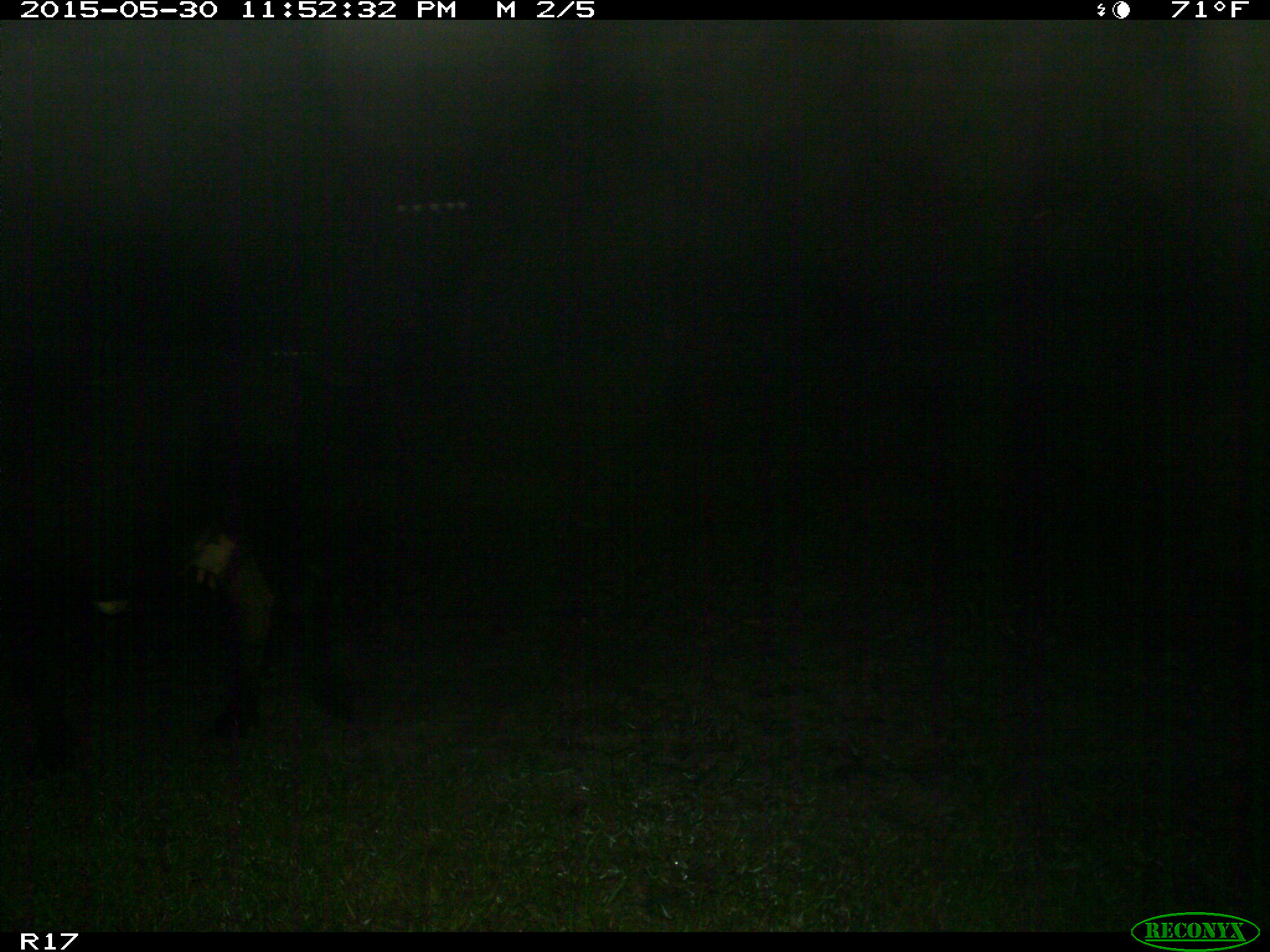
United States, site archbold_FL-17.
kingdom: Animalia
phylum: Chordata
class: Mammalia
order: Artiodactyla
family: Bovidae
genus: Bos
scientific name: Bos taurus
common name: domestic cow